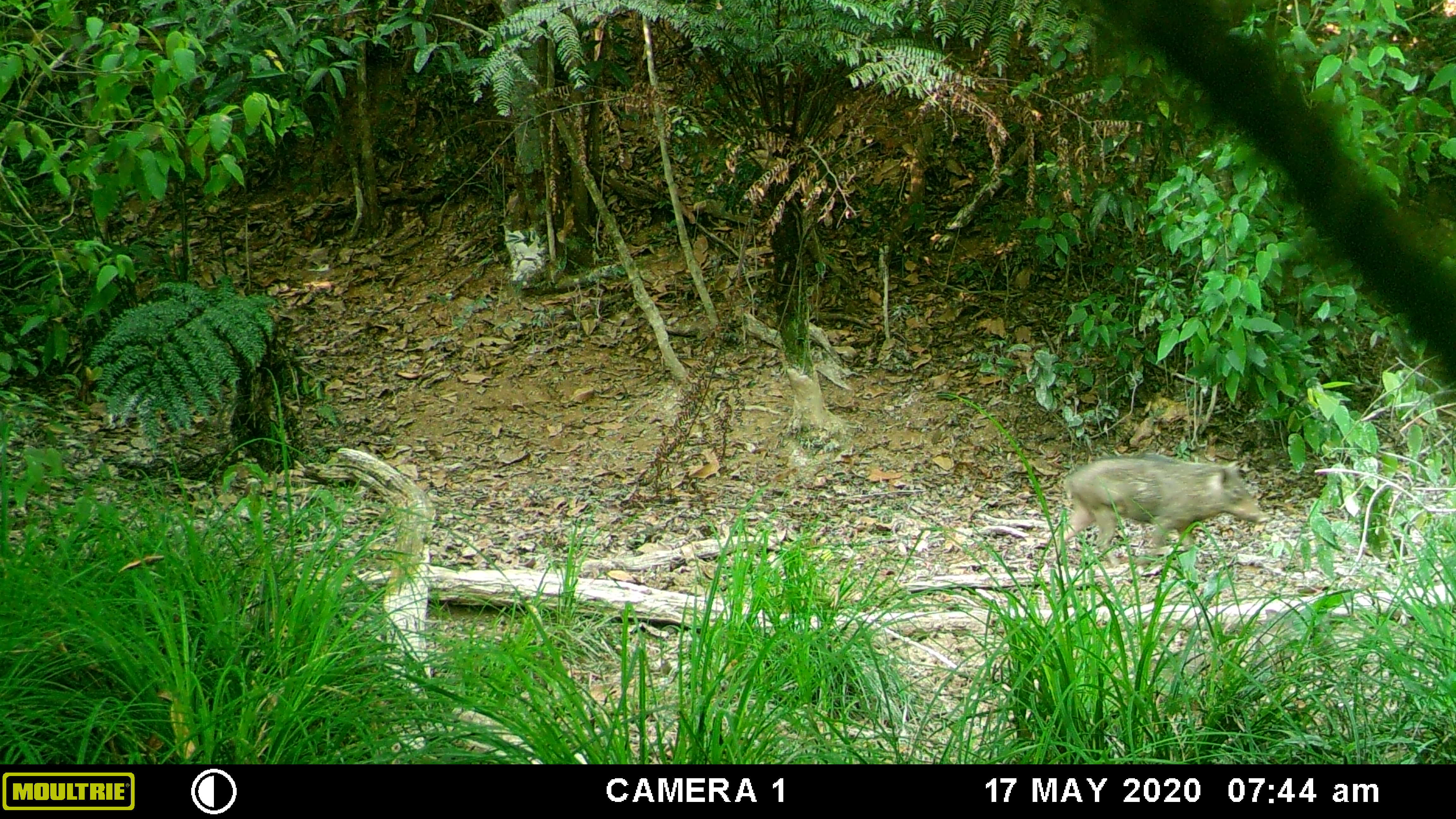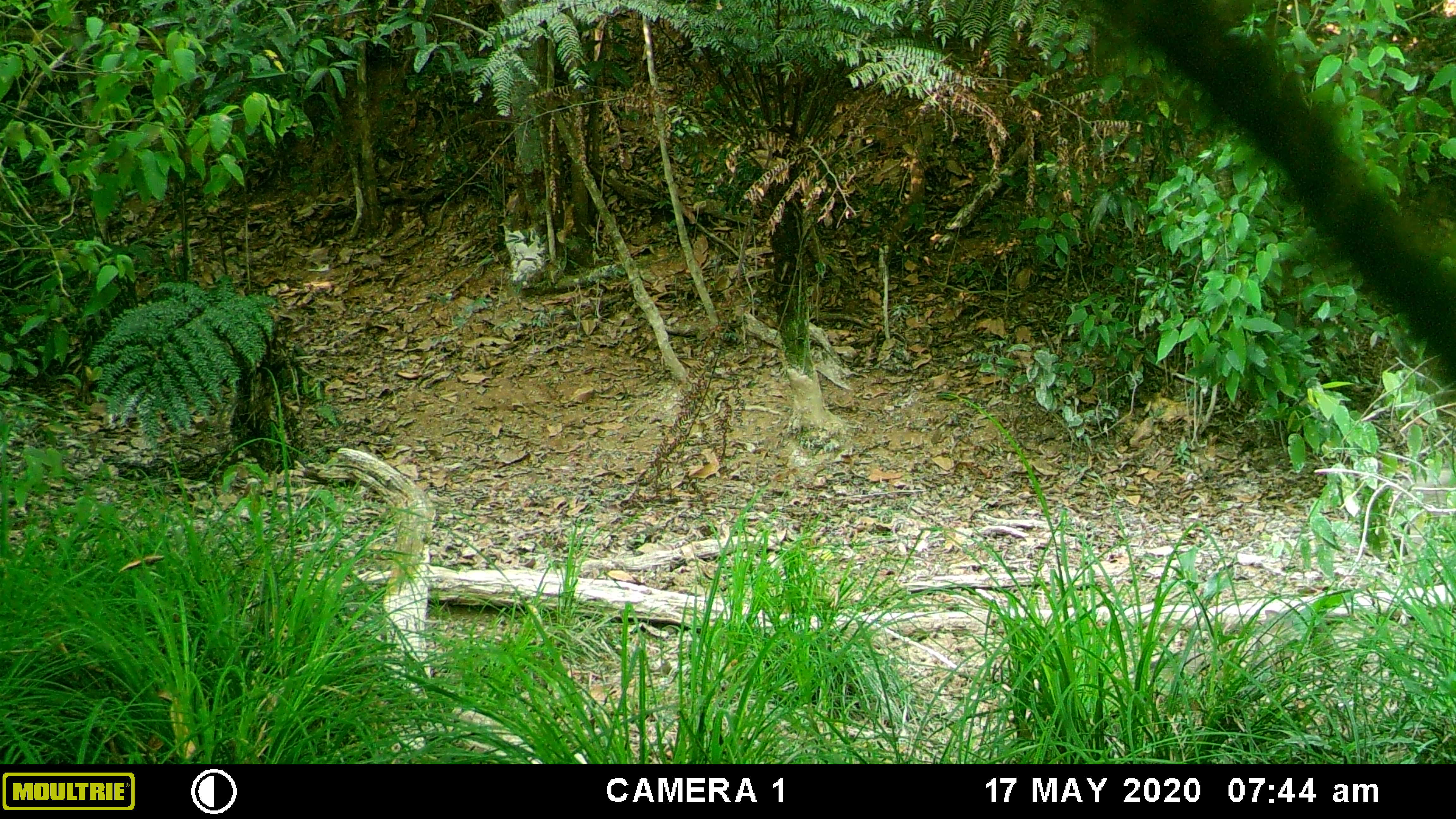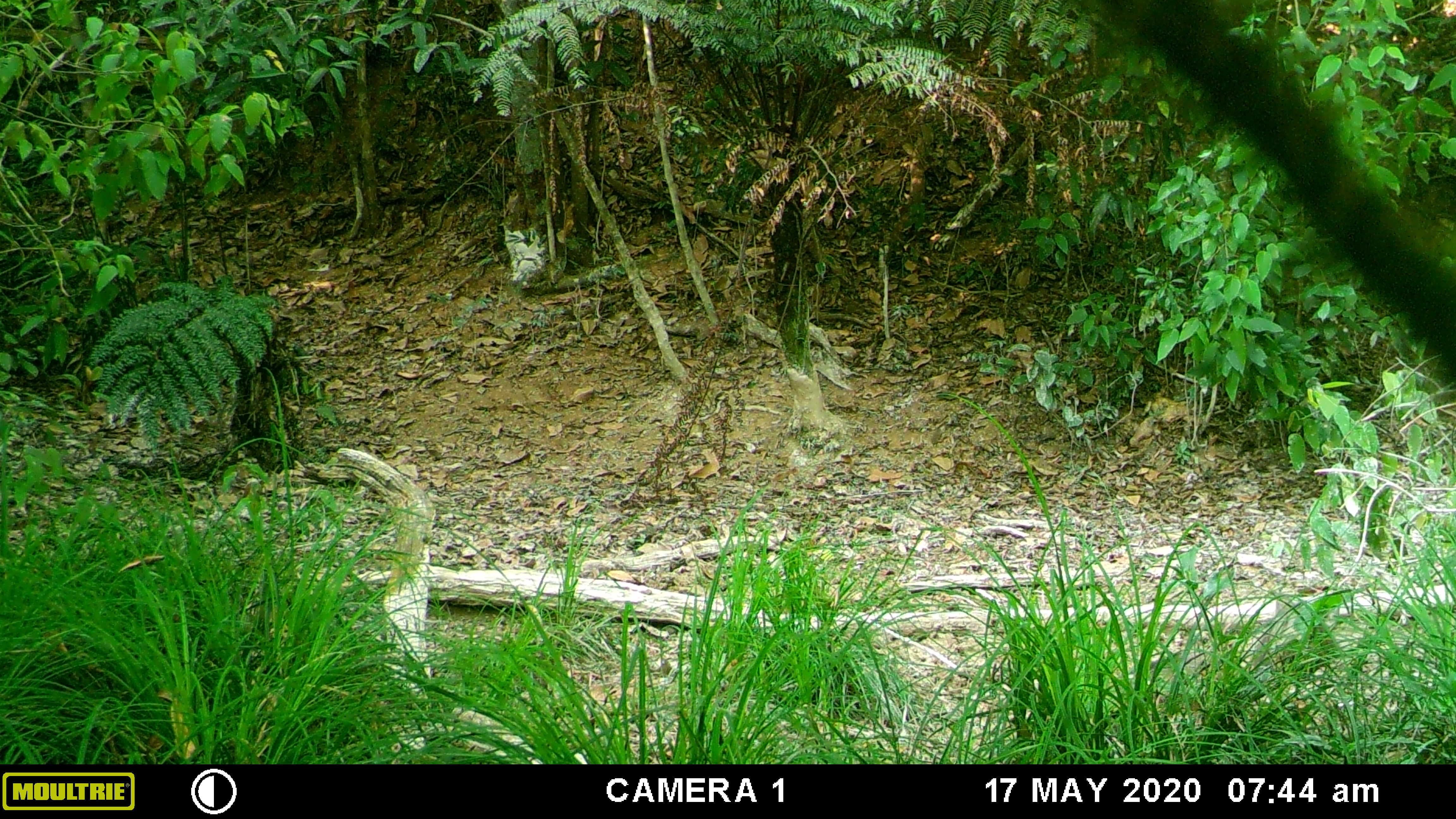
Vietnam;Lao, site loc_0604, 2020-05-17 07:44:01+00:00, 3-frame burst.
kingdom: Animalia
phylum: Chordata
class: Mammalia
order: Artiodactyla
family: Suidae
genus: Sus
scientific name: Sus scrofa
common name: eurasian wild pig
Eurasian wild pig (Sus scrofa). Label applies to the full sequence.